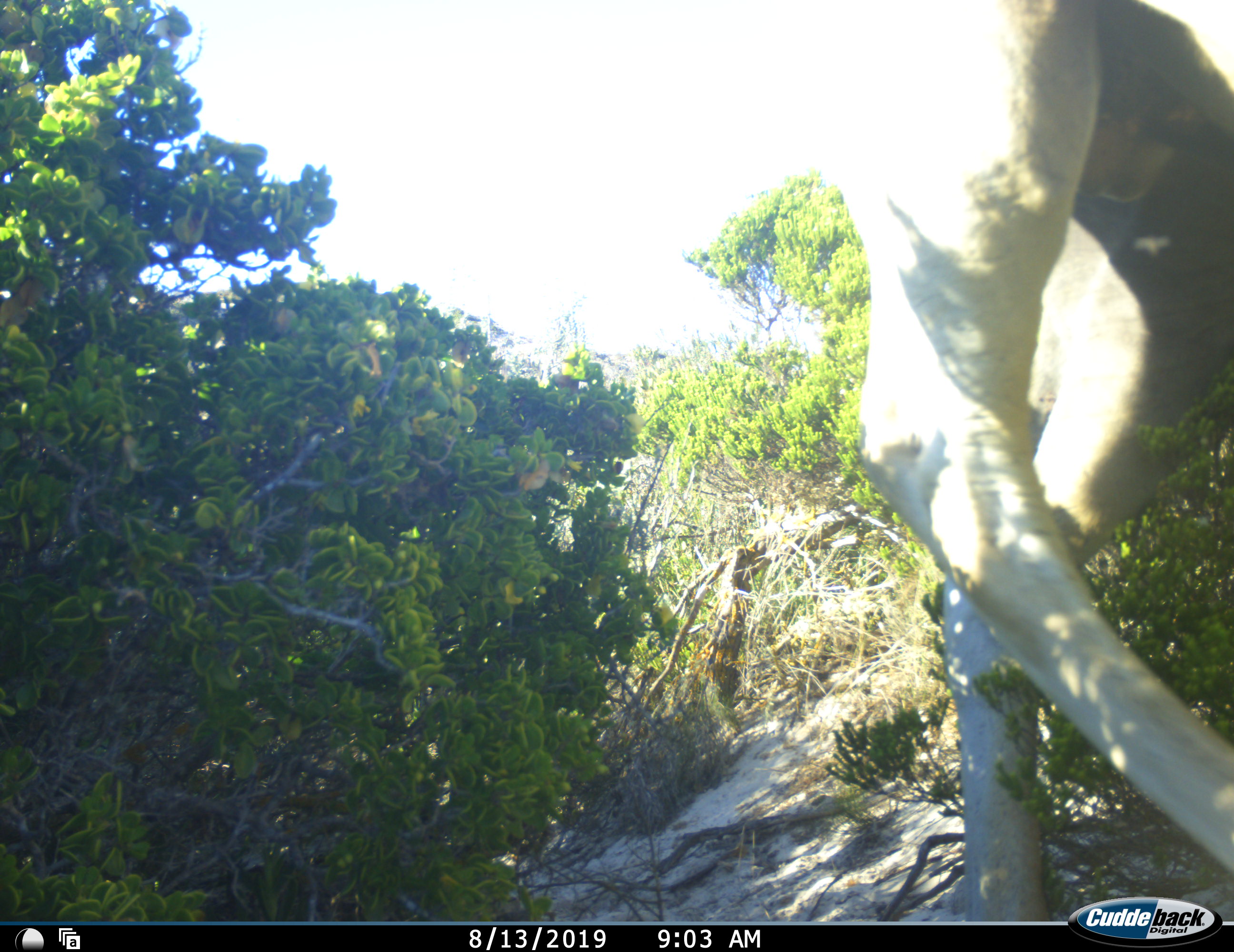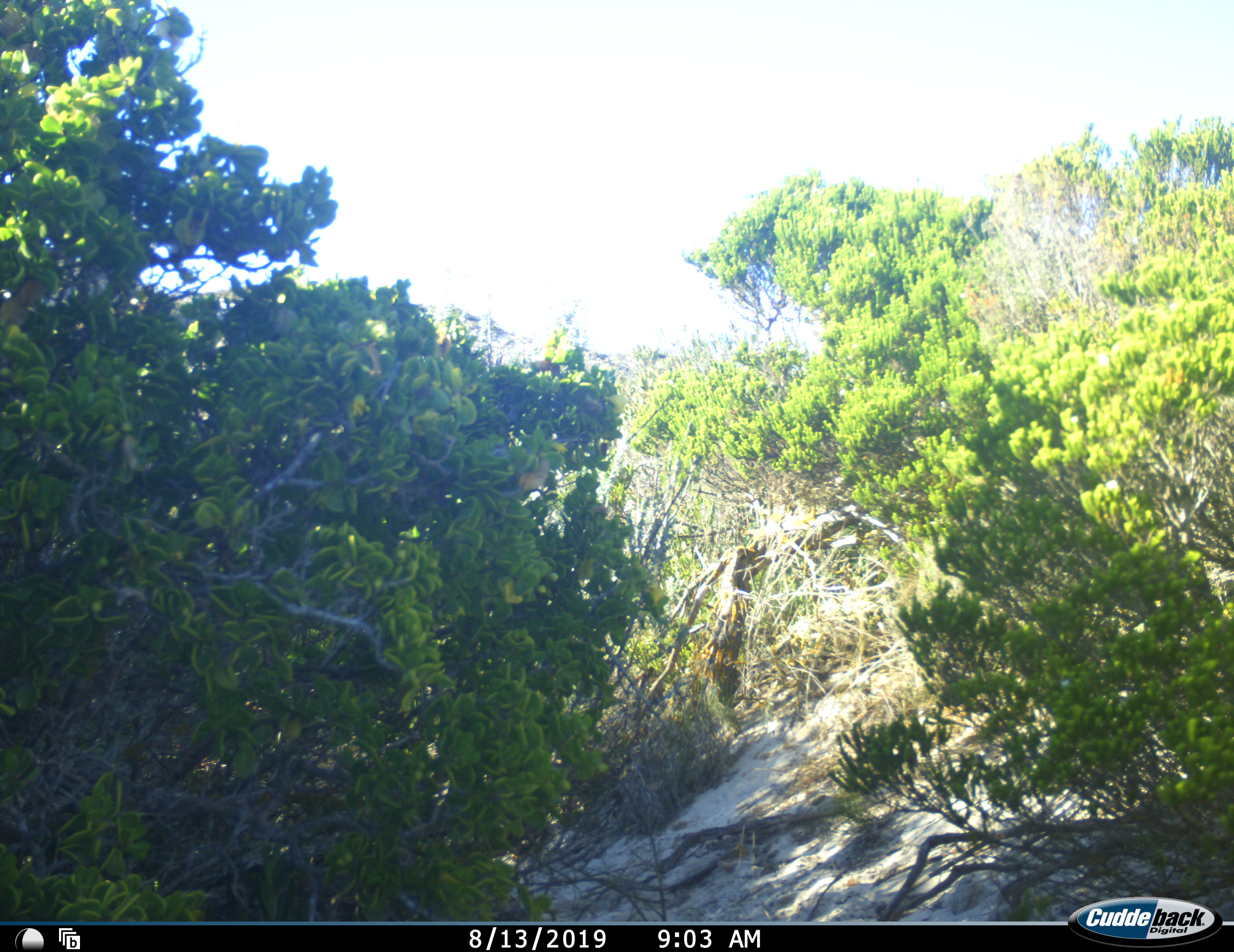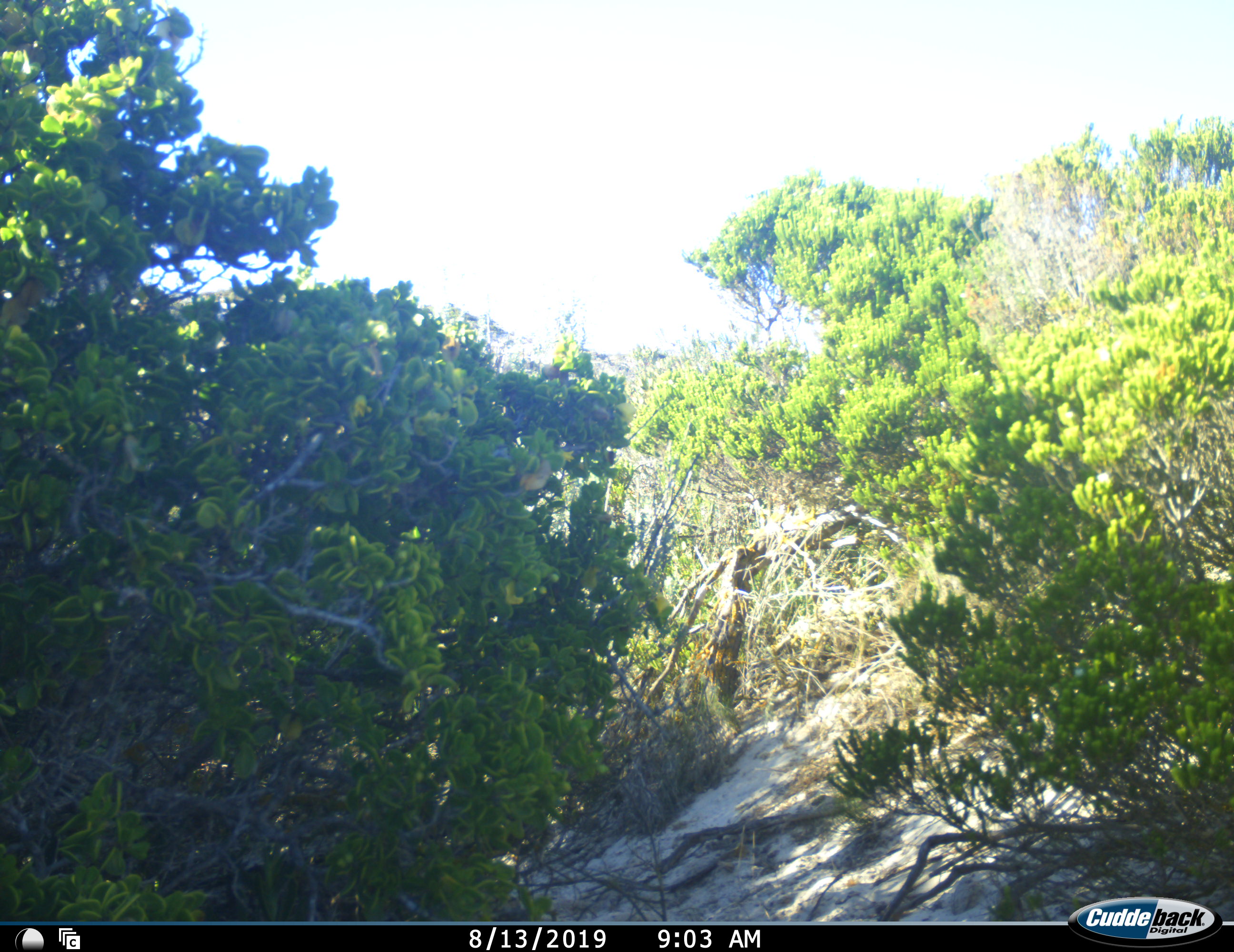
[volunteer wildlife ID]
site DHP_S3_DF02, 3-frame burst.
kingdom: Animalia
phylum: Chordata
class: Mammalia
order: Artiodactyla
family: Bovidae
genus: Tragelaphus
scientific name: Tragelaphus oryx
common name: eland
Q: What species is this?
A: Eland (Tragelaphus oryx).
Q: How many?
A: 1.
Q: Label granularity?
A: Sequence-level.